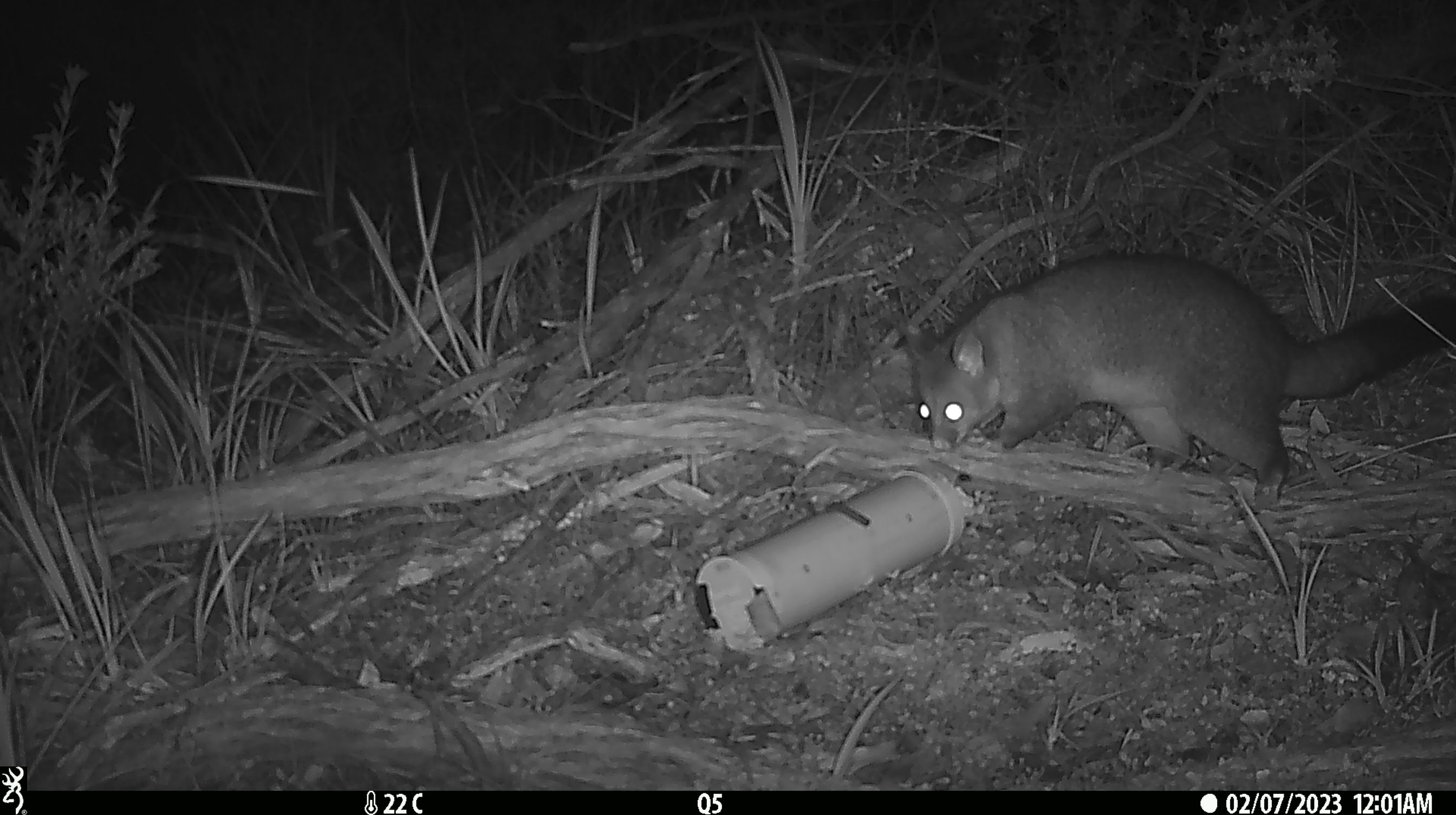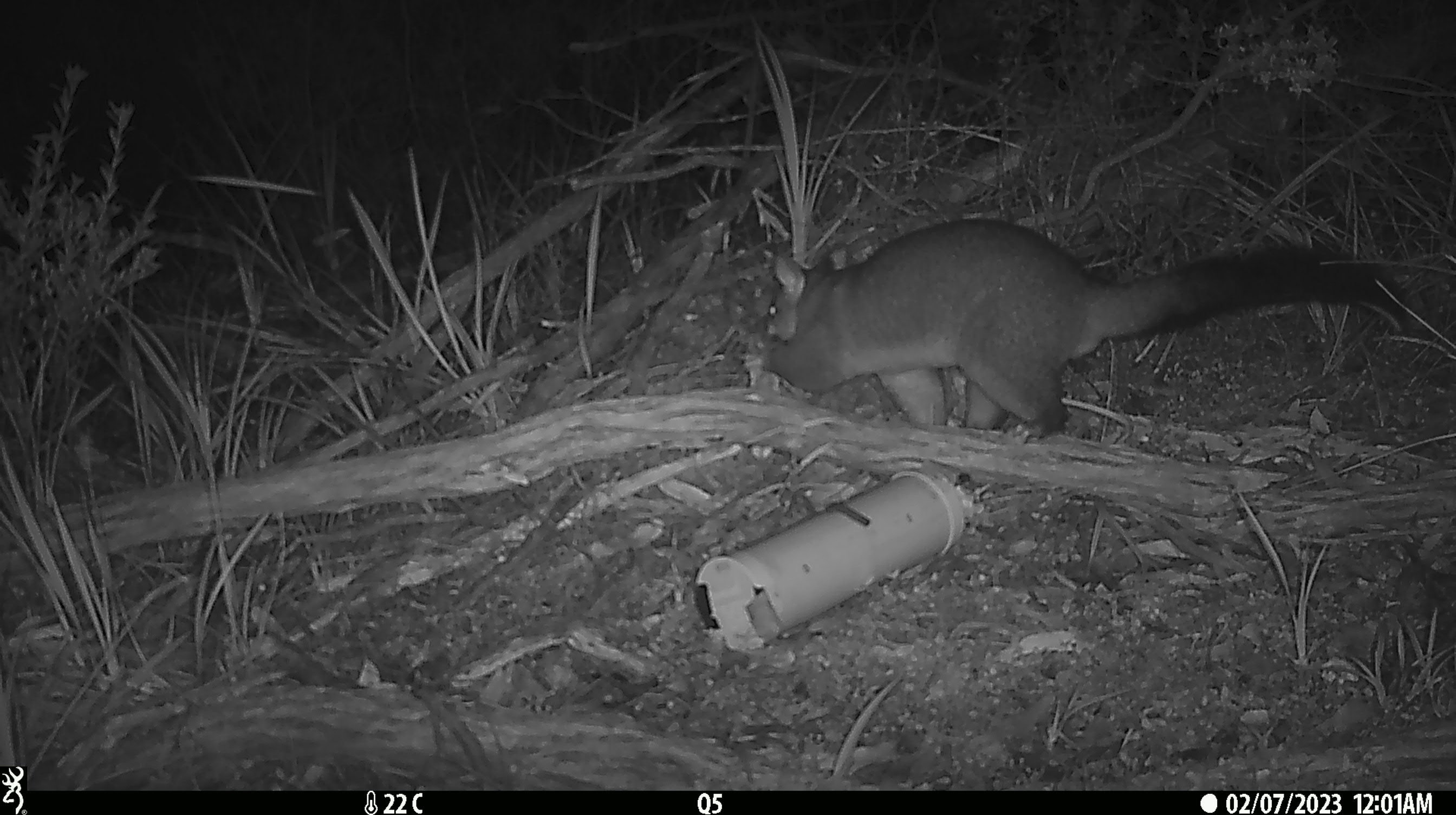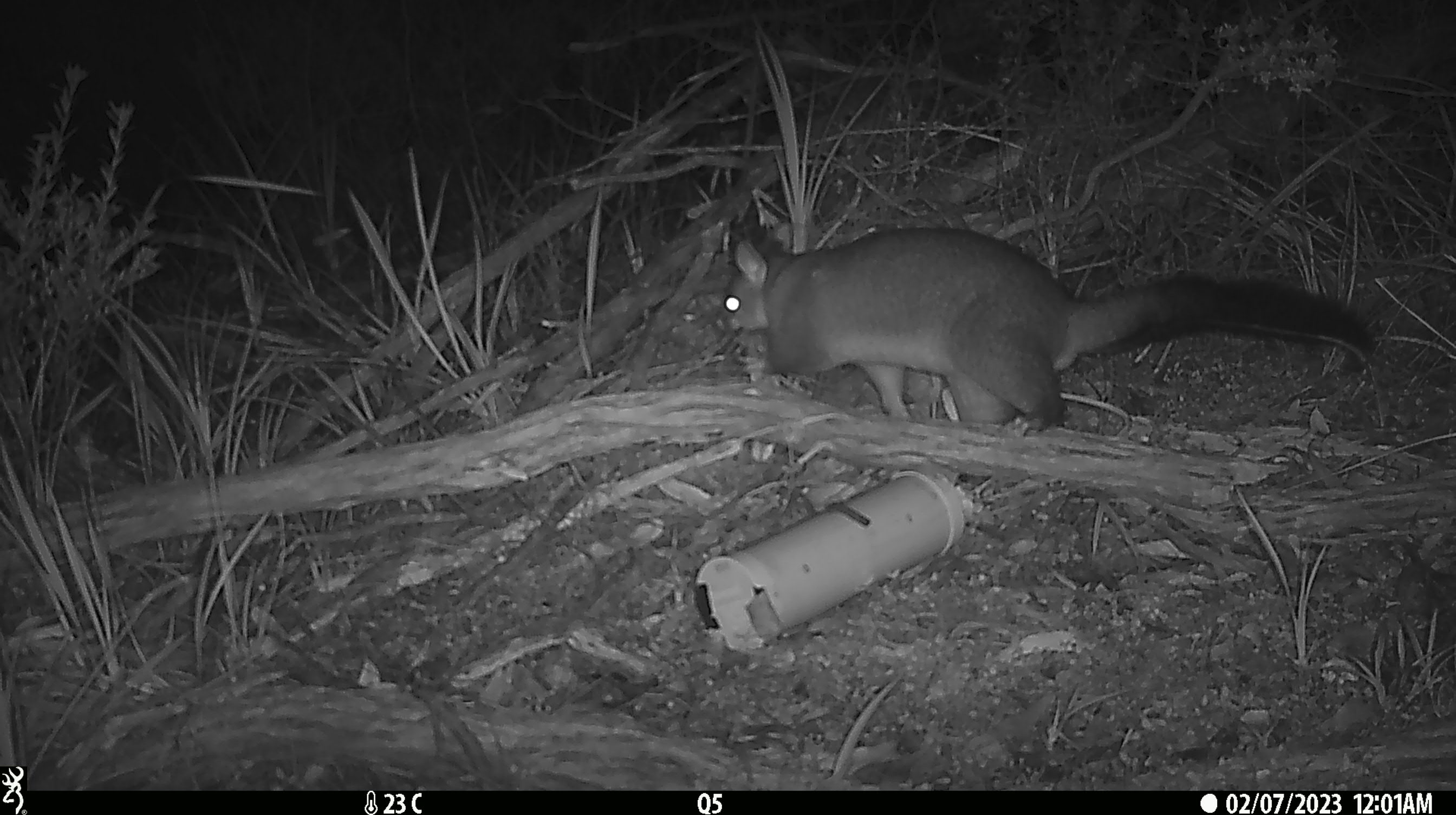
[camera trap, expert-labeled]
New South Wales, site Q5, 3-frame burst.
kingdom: Animalia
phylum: Chordata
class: Mammalia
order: Diprotodontia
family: Phalangeridae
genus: Trichosurus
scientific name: Trichosurus vulpecula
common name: common brushtail possum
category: possum